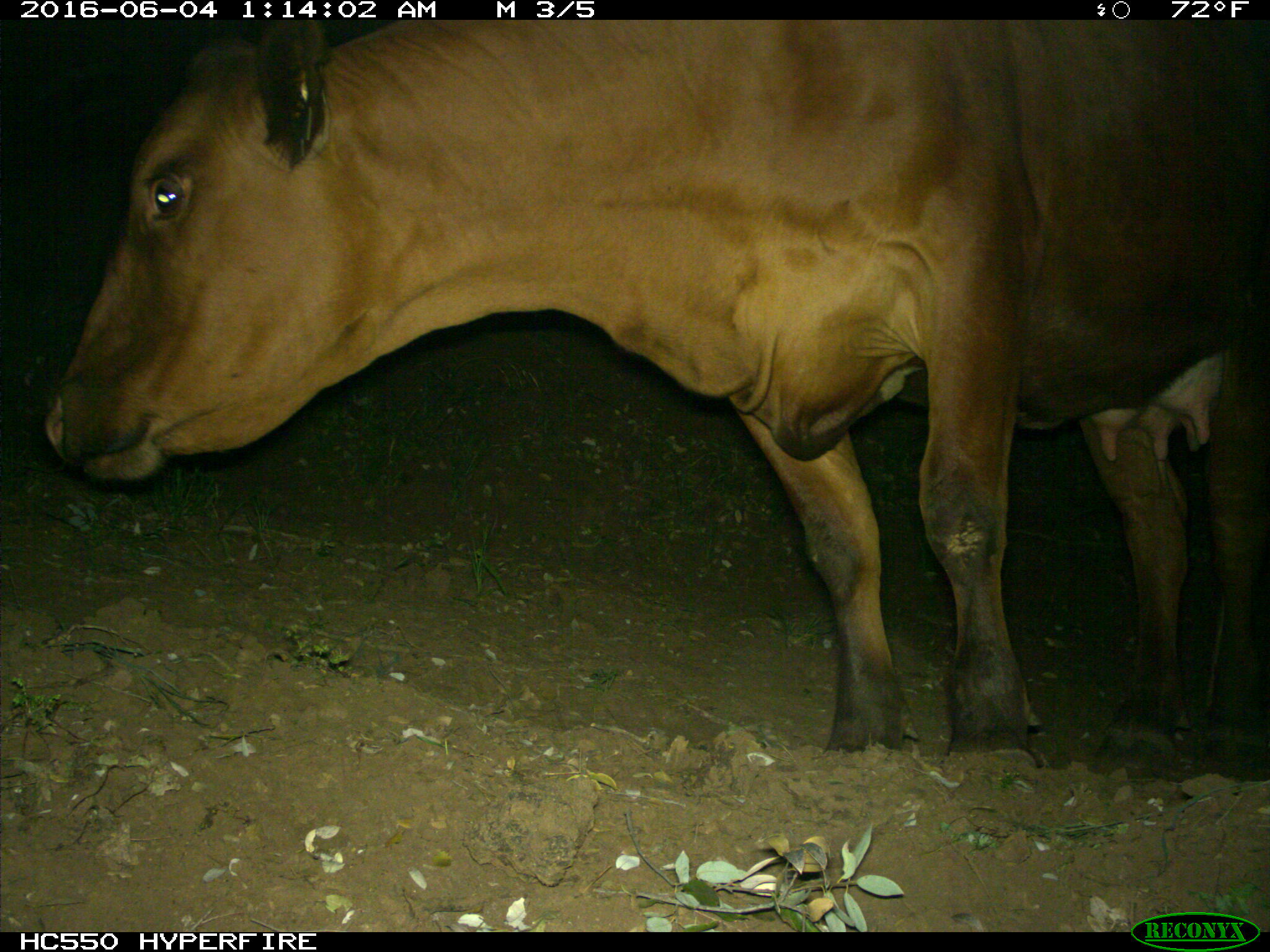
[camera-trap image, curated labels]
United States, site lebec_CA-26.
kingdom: Animalia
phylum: Chordata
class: Mammalia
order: Artiodactyla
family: Bovidae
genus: Bos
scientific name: Bos taurus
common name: domestic cow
Bos taurus (domestic cow).